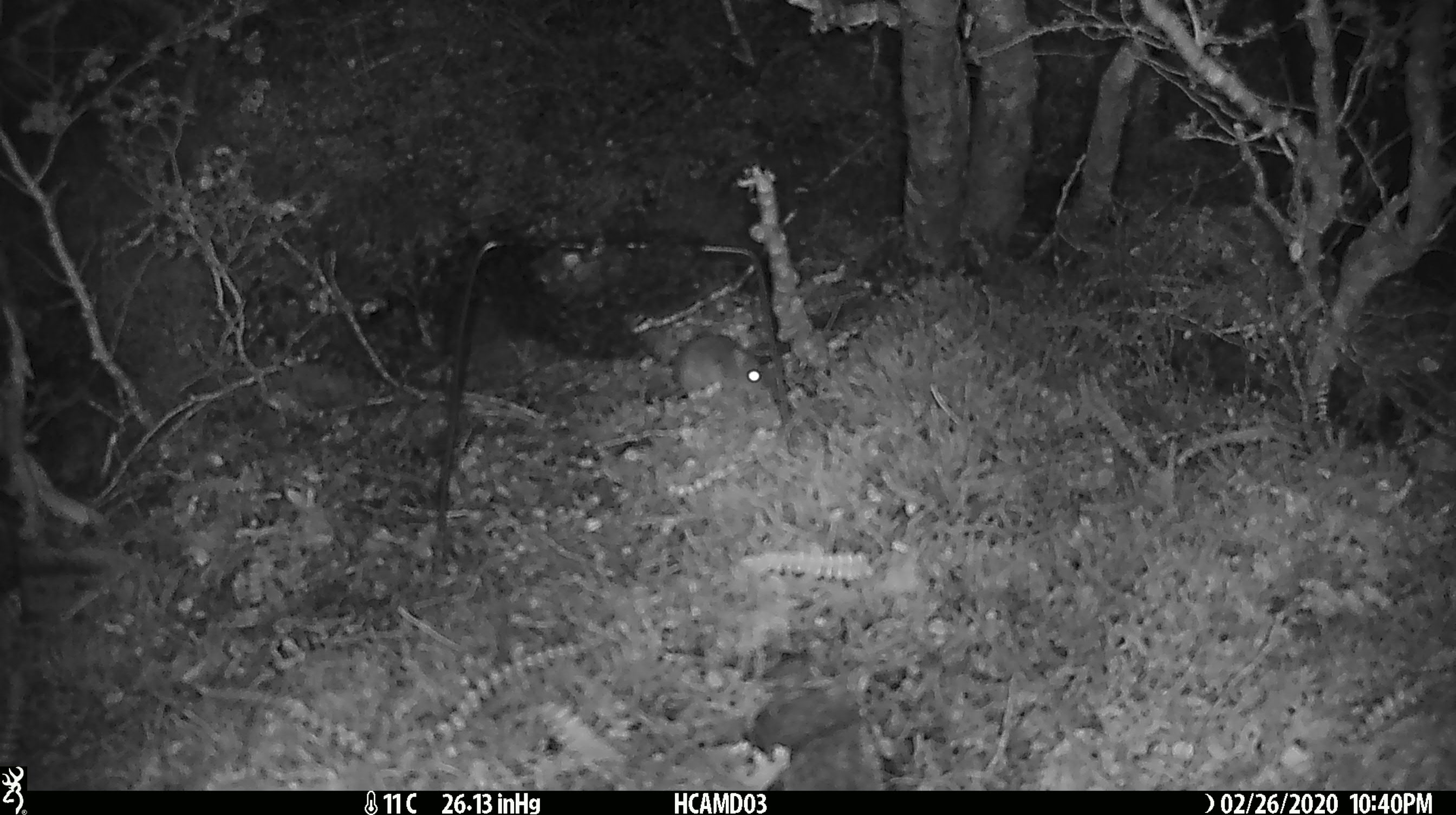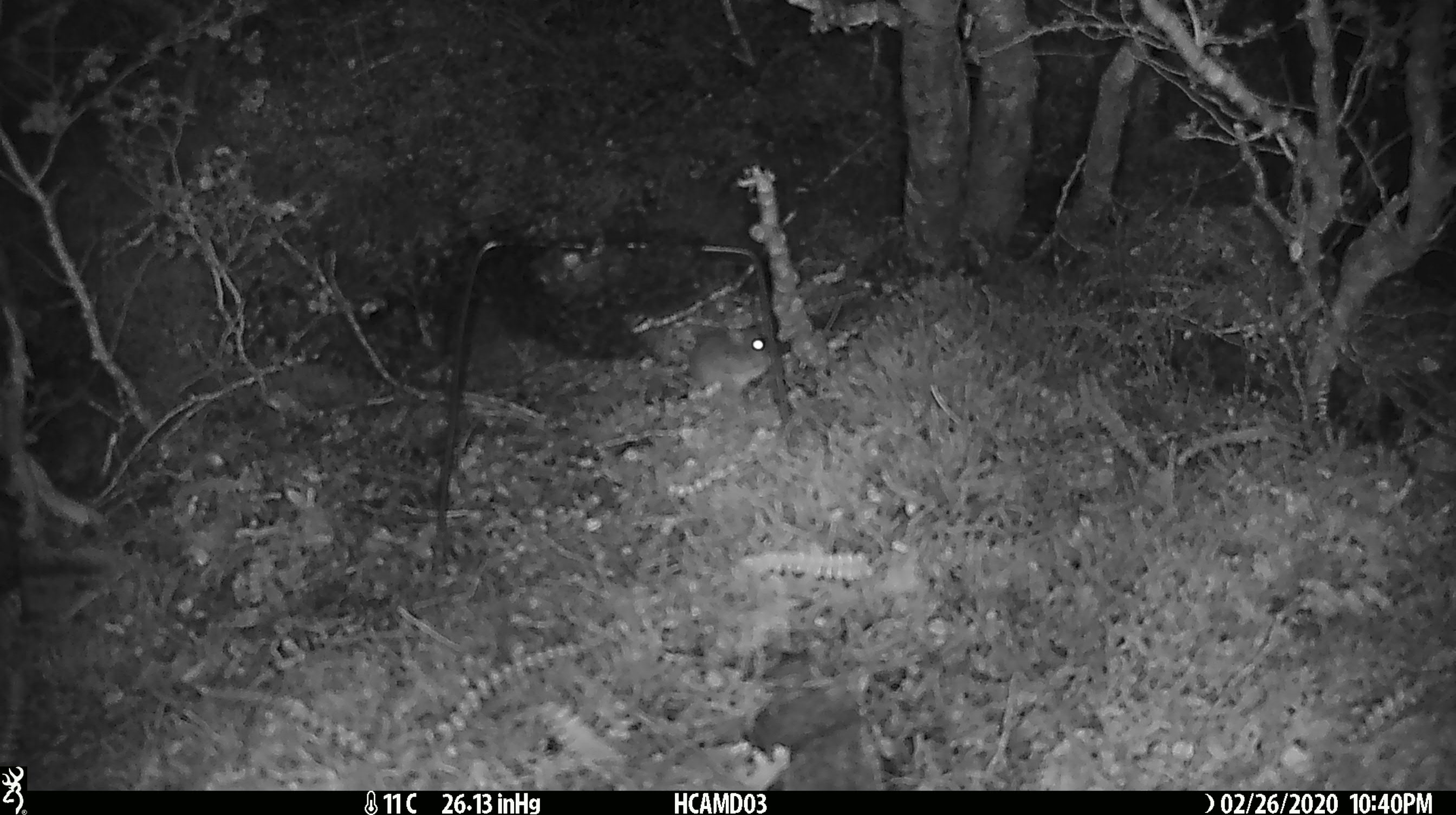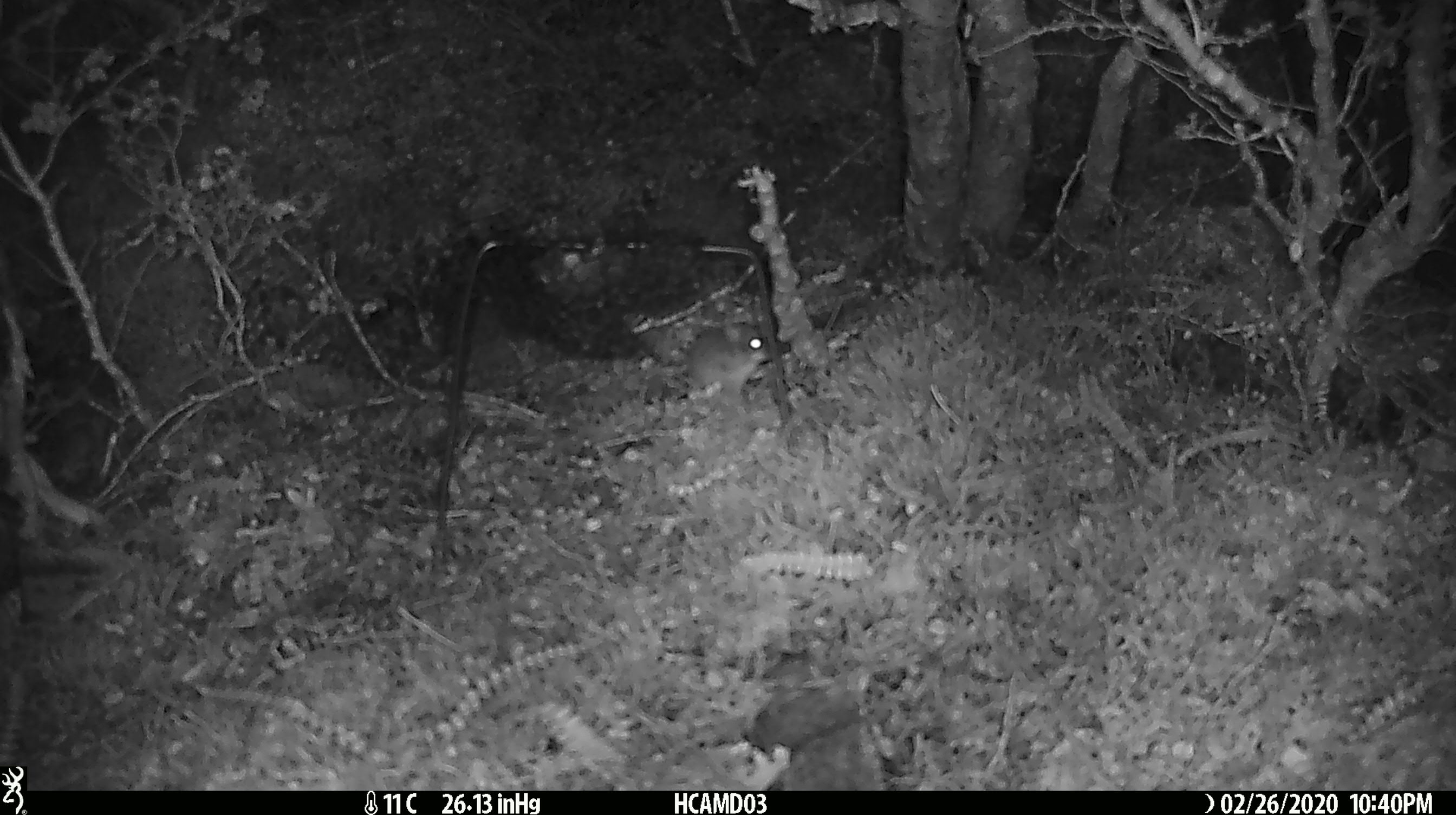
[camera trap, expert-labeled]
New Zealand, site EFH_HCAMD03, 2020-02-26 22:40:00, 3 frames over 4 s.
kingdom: Animalia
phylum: Chordata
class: Mammalia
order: Rodentia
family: Muridae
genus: Mus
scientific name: Mus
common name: mouse